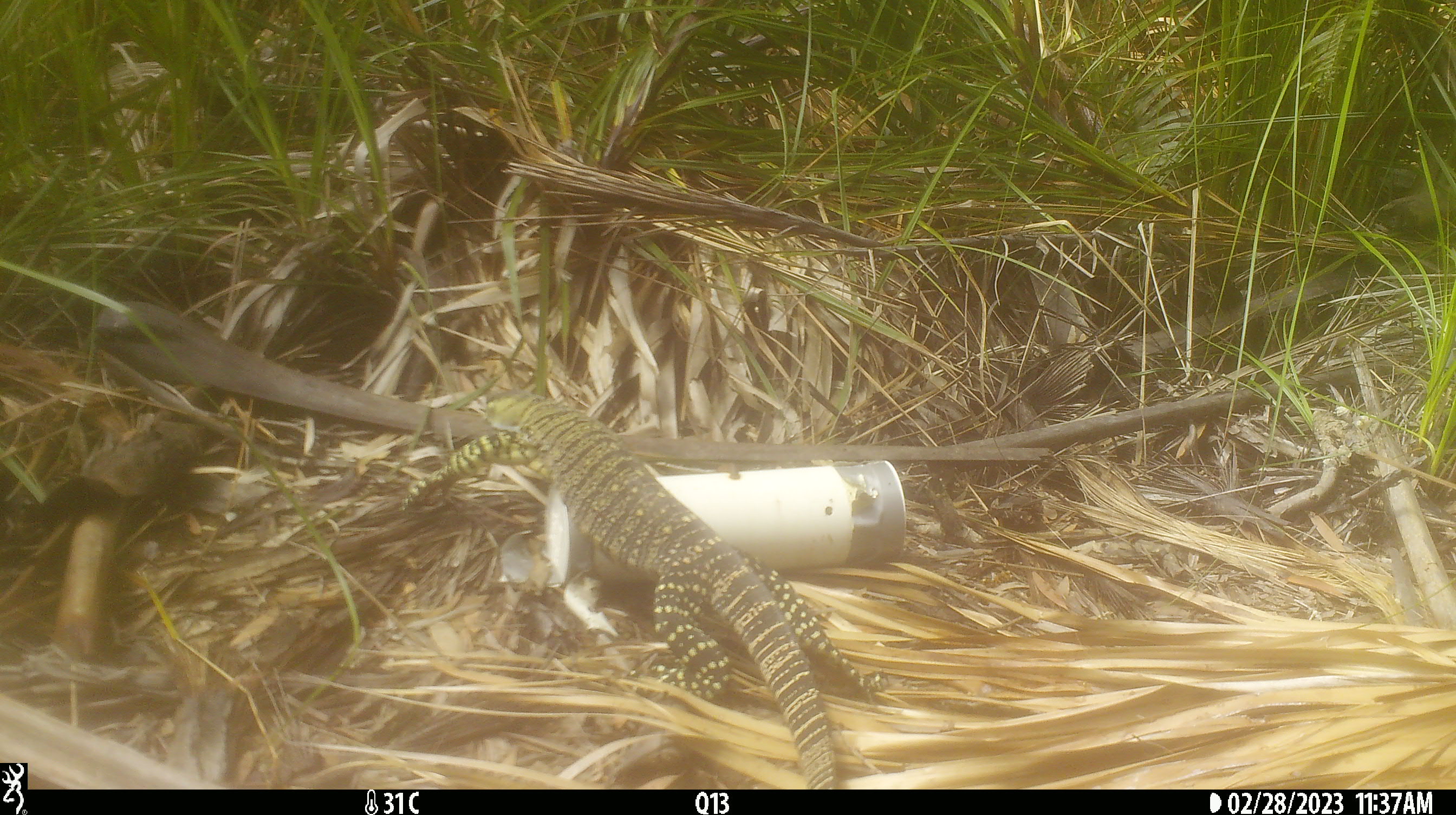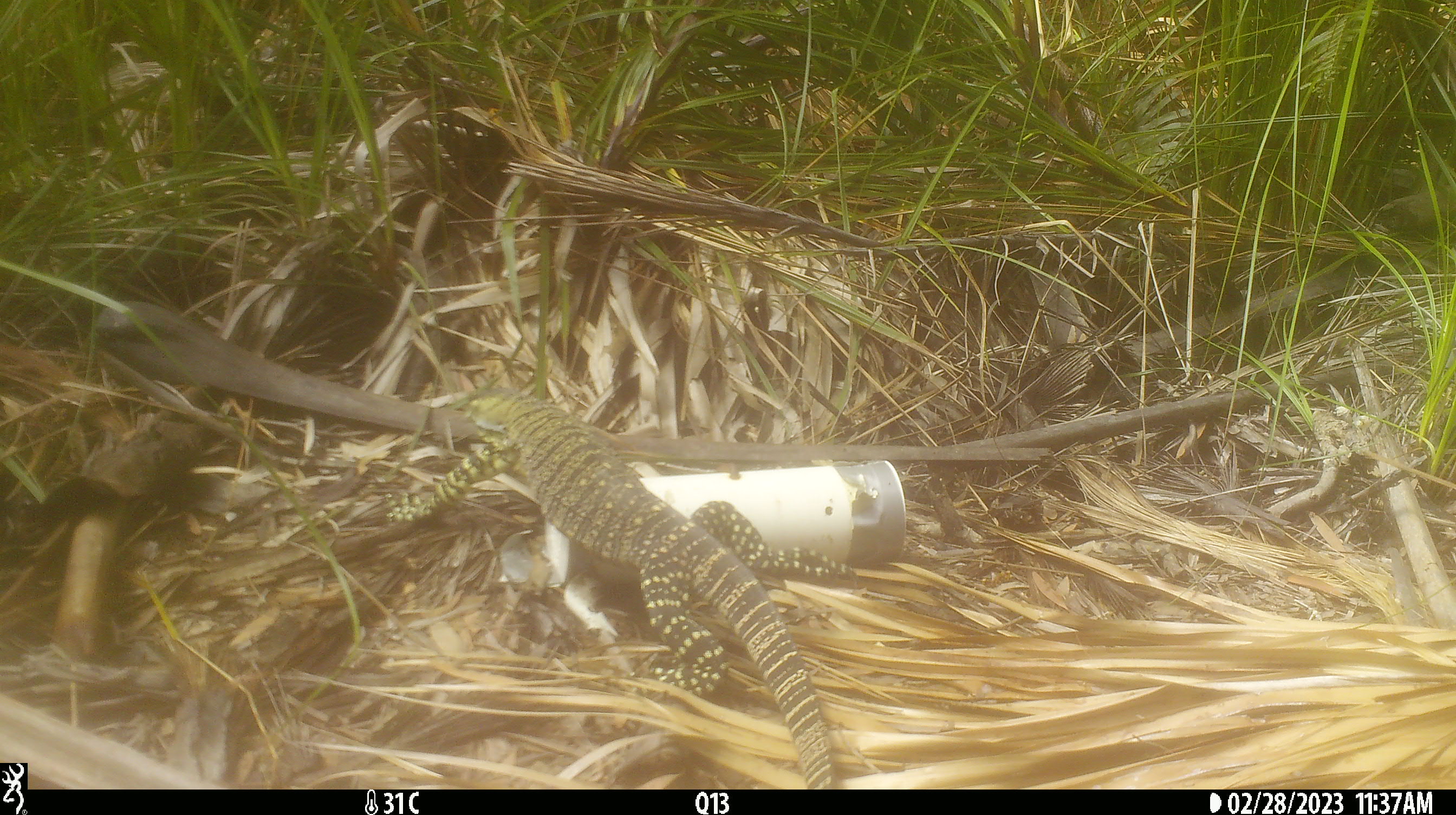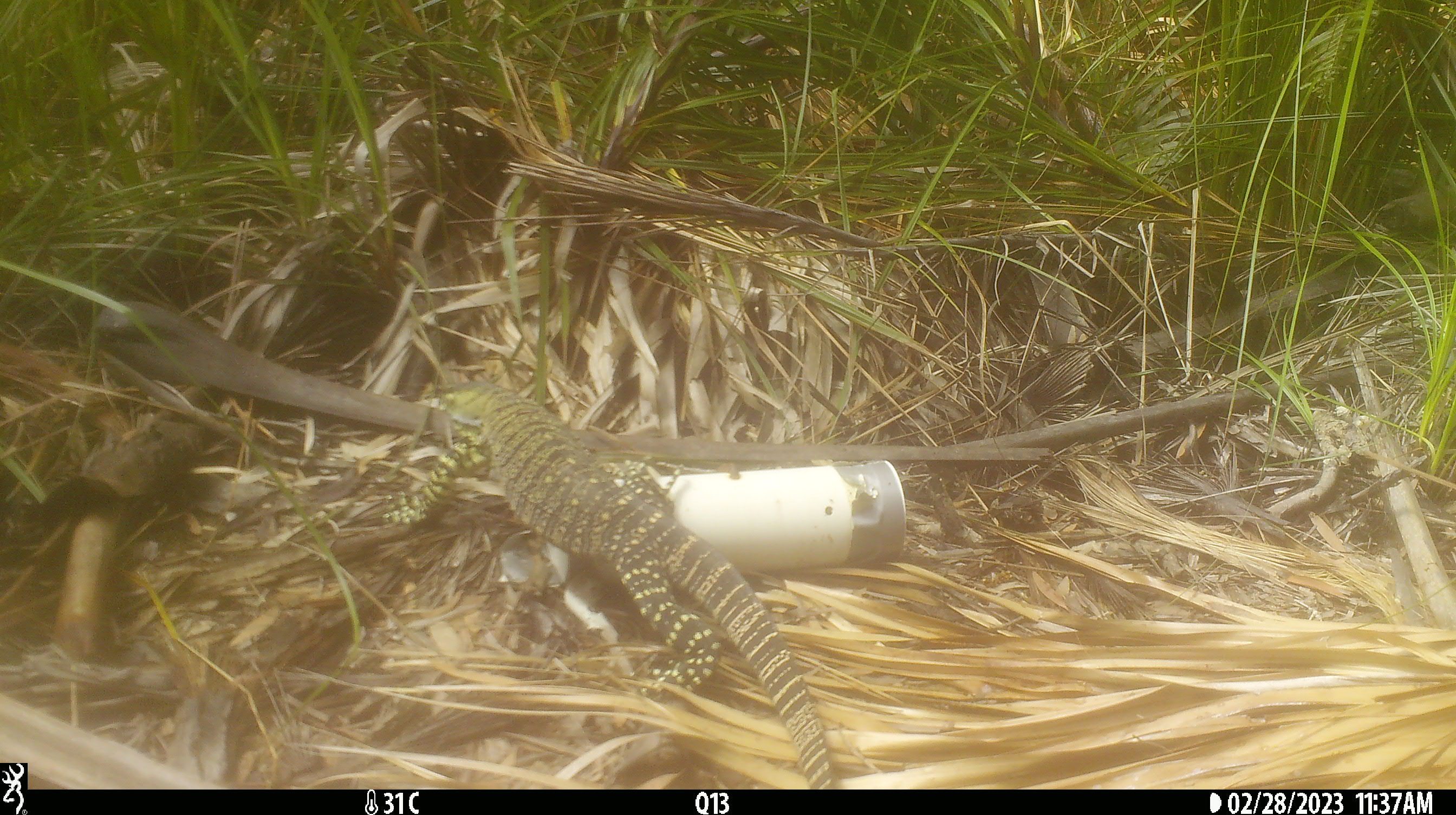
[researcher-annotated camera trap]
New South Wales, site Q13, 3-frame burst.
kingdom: Animalia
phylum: Chordata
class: Reptilia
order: Squamata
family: Varanidae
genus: Varanus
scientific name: Varanus varius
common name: lace monitor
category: goanna